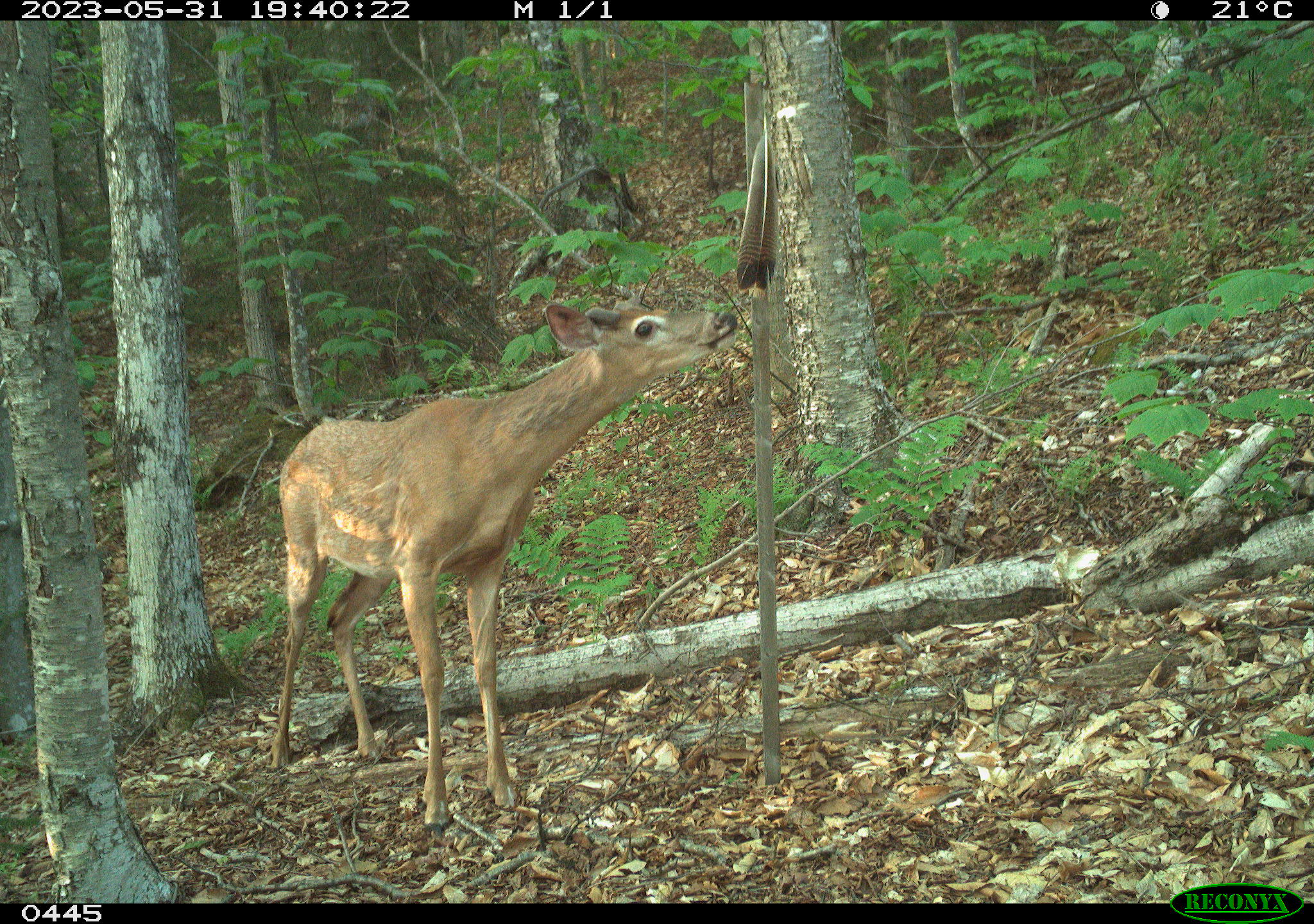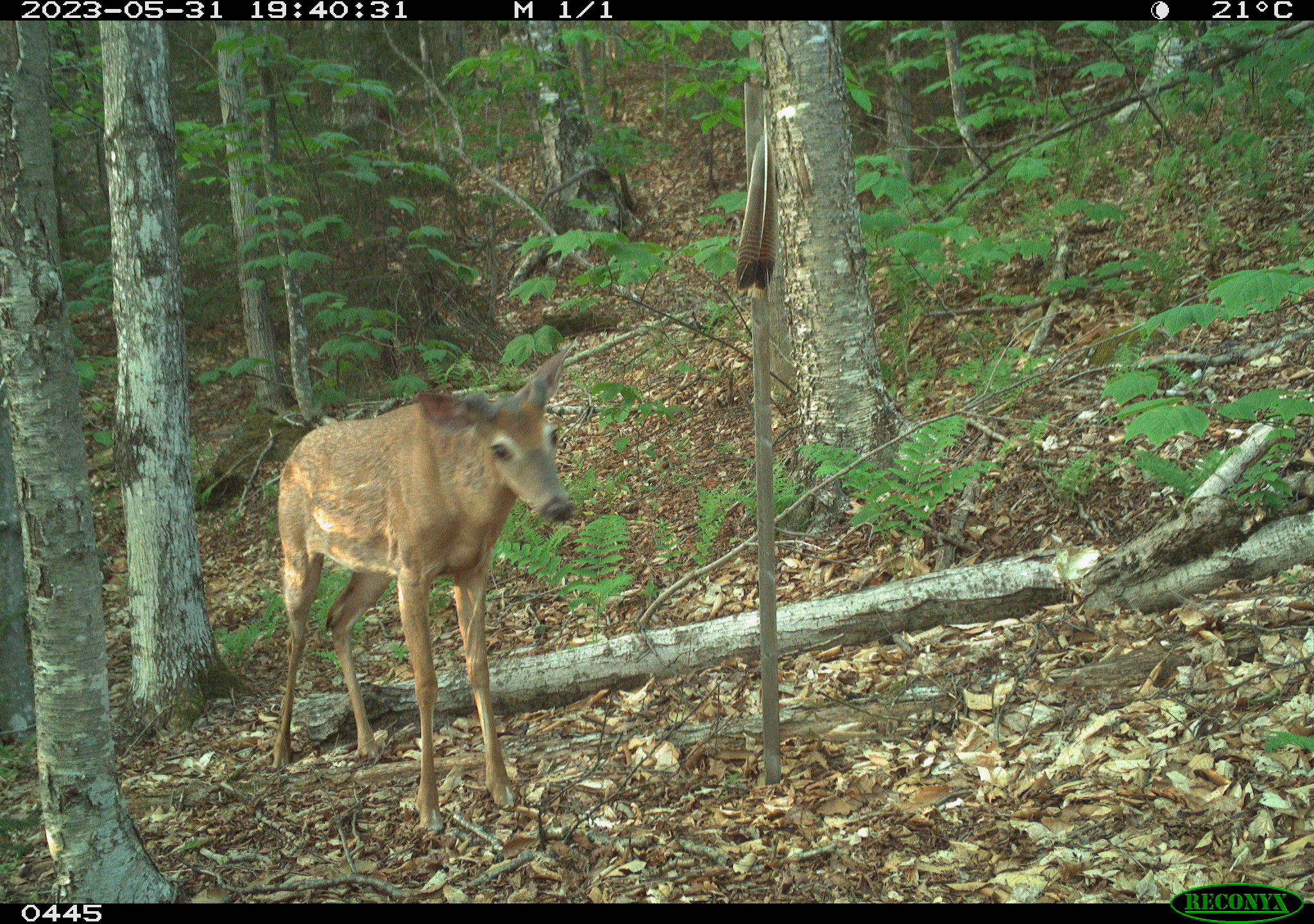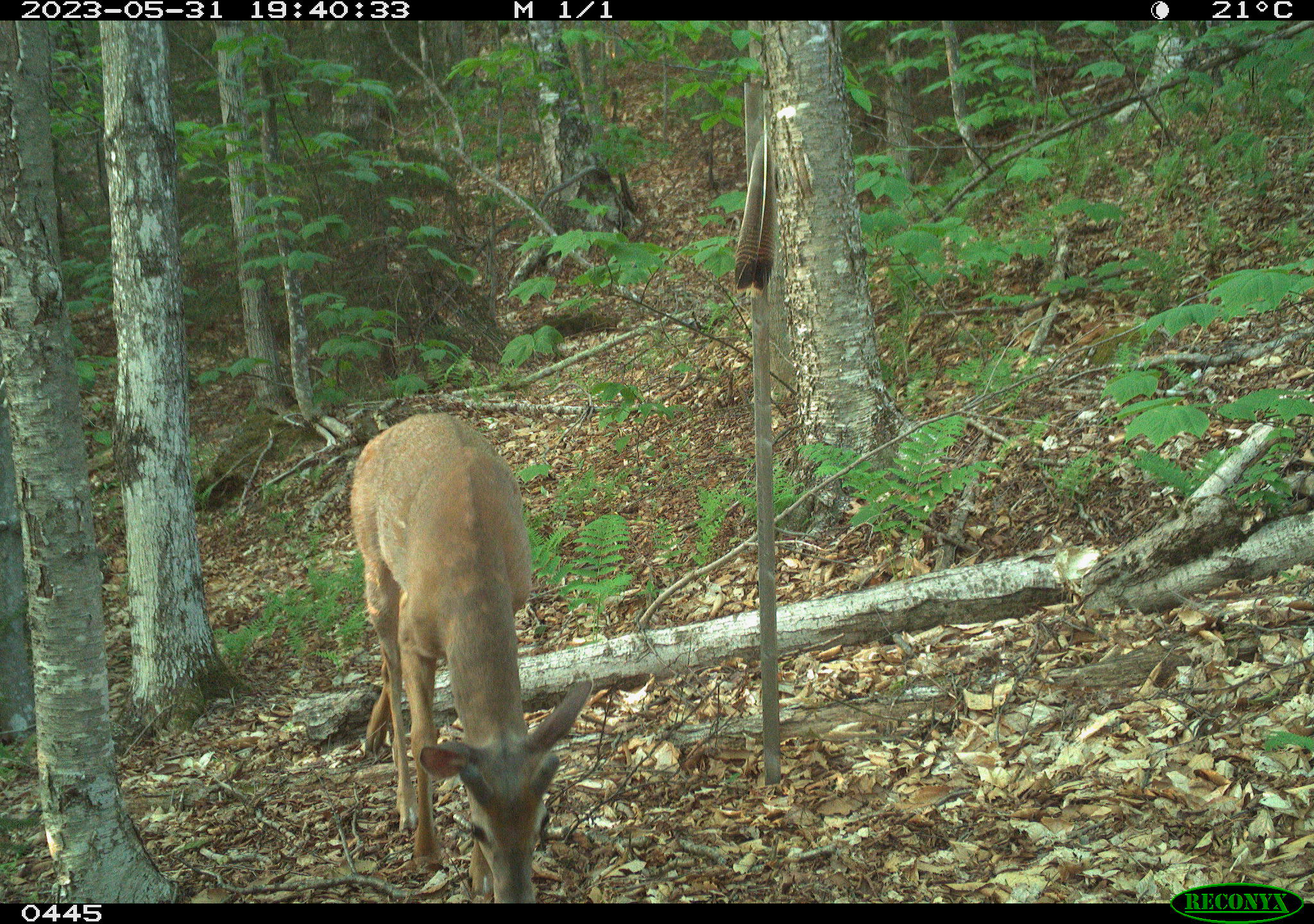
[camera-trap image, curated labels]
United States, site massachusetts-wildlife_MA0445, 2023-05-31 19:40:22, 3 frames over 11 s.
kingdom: Animalia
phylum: Chordata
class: Mammalia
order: Artiodactyla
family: Cervidae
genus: Odocoileus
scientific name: Odocoileus virginianus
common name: white-tailed deer